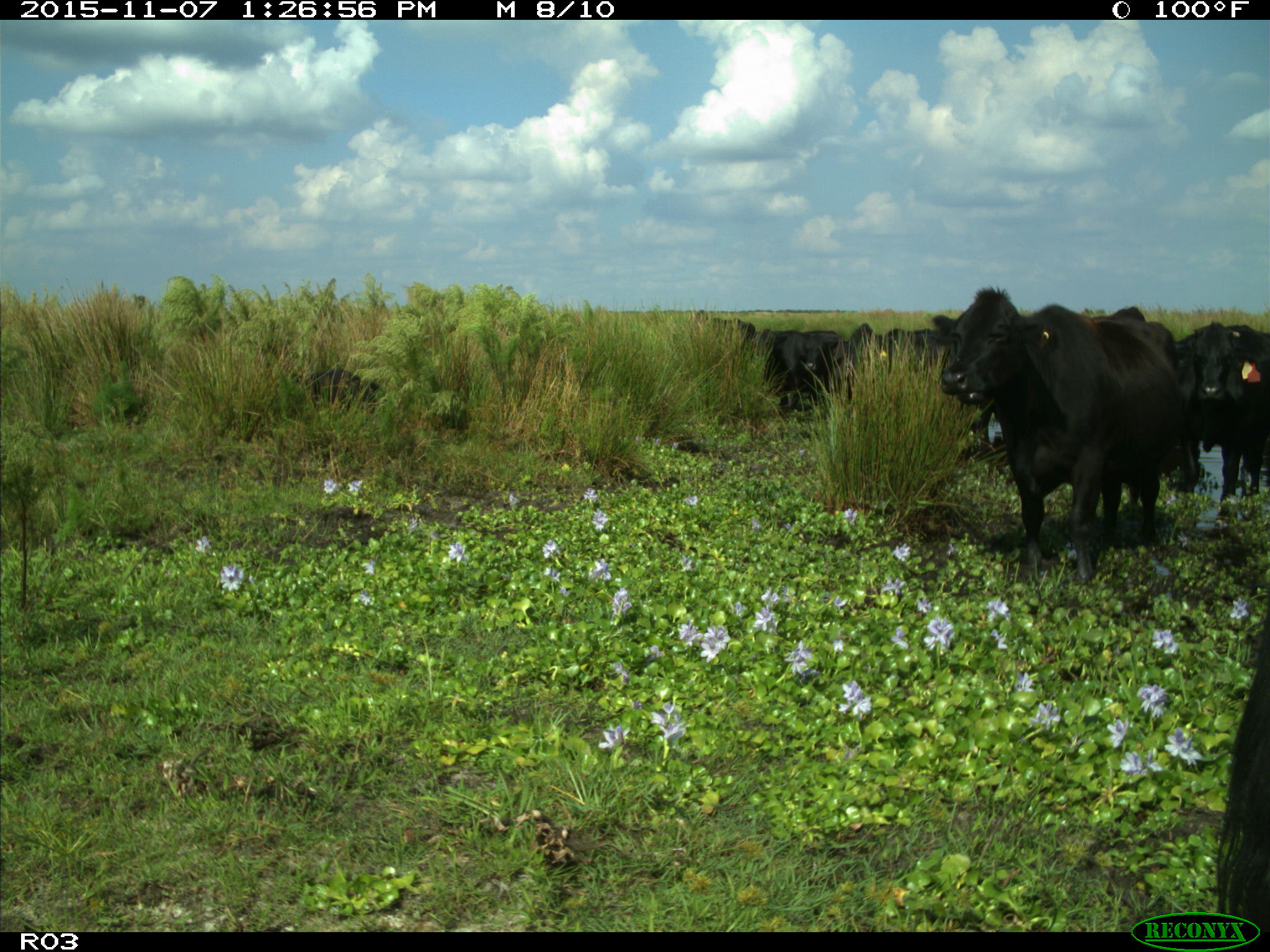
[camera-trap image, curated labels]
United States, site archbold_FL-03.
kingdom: Animalia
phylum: Chordata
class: Mammalia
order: Artiodactyla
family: Bovidae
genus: Bos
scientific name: Bos taurus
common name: domestic cow